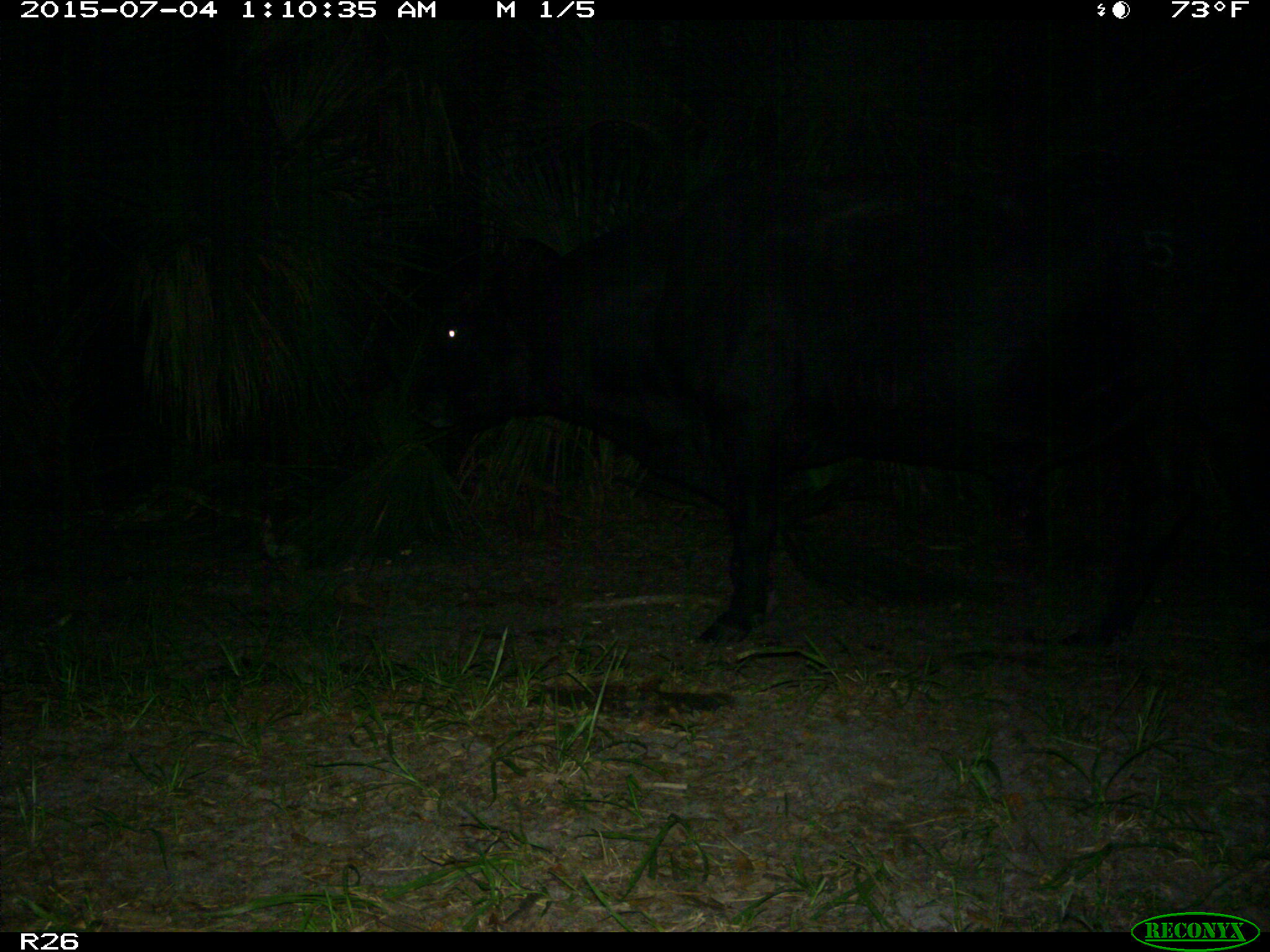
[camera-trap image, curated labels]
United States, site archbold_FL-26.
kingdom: Animalia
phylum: Chordata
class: Mammalia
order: Artiodactyla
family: Bovidae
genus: Bos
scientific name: Bos taurus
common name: domestic cow